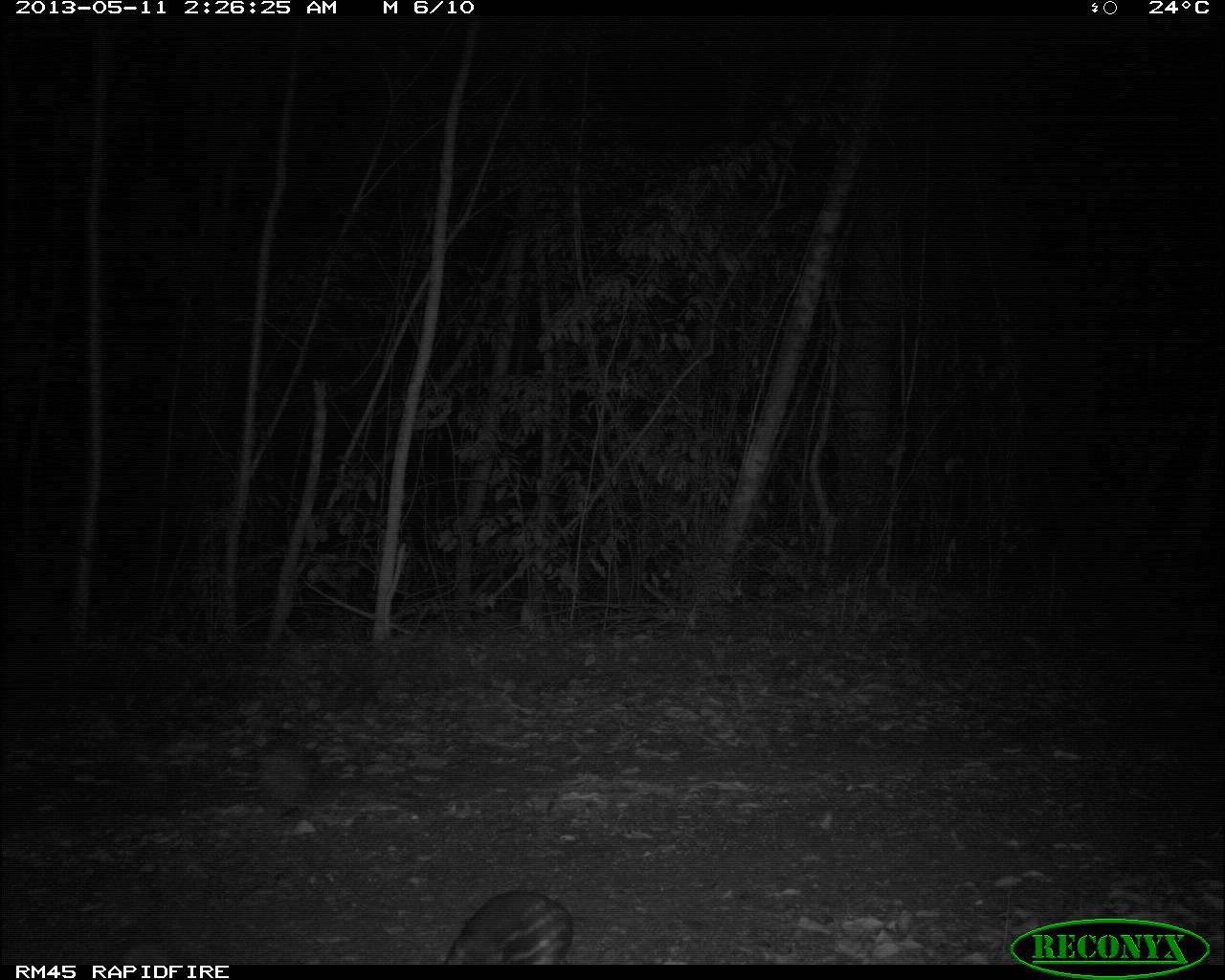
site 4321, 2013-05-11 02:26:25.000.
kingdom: Animalia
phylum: Chordata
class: Mammalia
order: Rodentia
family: Cuniculidae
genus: Cuniculus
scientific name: Cuniculus paca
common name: lowland paca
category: agouti paca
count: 1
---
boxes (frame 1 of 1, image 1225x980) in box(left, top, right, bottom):
agouti paca: box(441, 887, 575, 965)